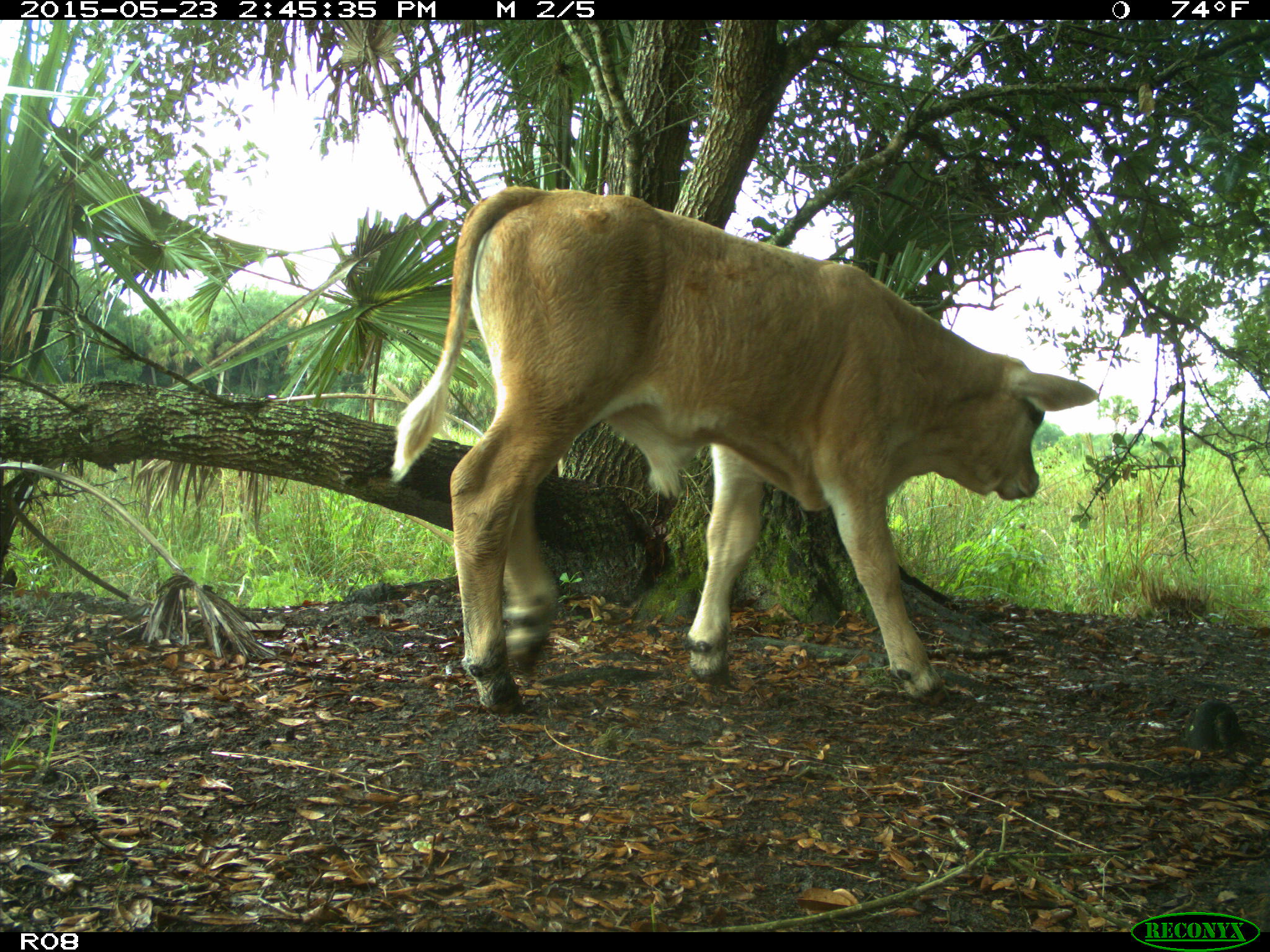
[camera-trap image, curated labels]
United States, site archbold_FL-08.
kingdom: Animalia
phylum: Chordata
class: Mammalia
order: Artiodactyla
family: Bovidae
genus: Bos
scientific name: Bos taurus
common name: domestic cow